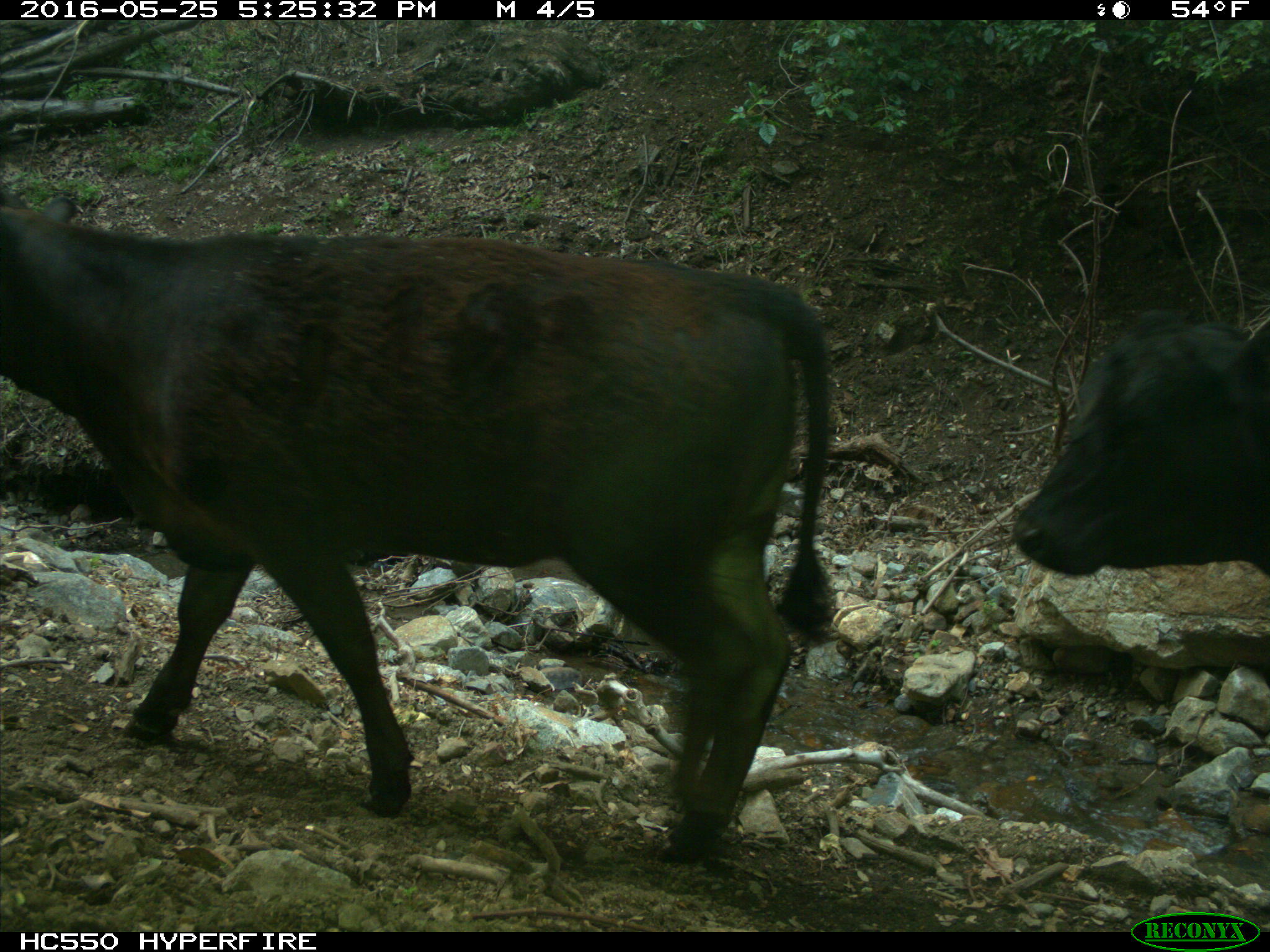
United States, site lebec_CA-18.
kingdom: Animalia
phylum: Chordata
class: Mammalia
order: Artiodactyla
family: Bovidae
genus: Bos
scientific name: Bos taurus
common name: domestic cow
Bos taurus (domestic cow).